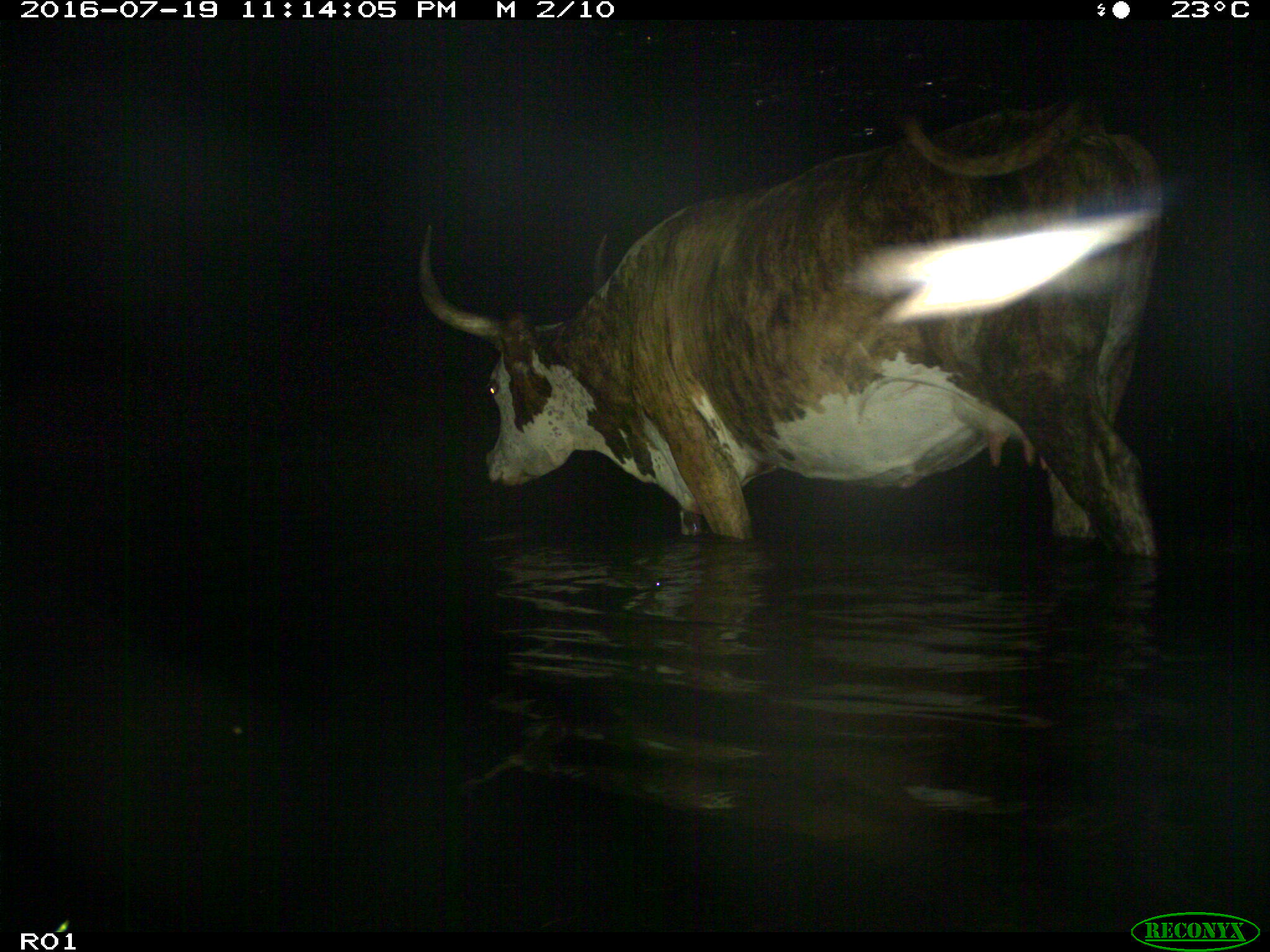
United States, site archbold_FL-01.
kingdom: Animalia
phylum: Chordata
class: Mammalia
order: Artiodactyla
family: Bovidae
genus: Bos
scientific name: Bos taurus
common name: domestic cow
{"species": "Bos taurus (domestic cow)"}